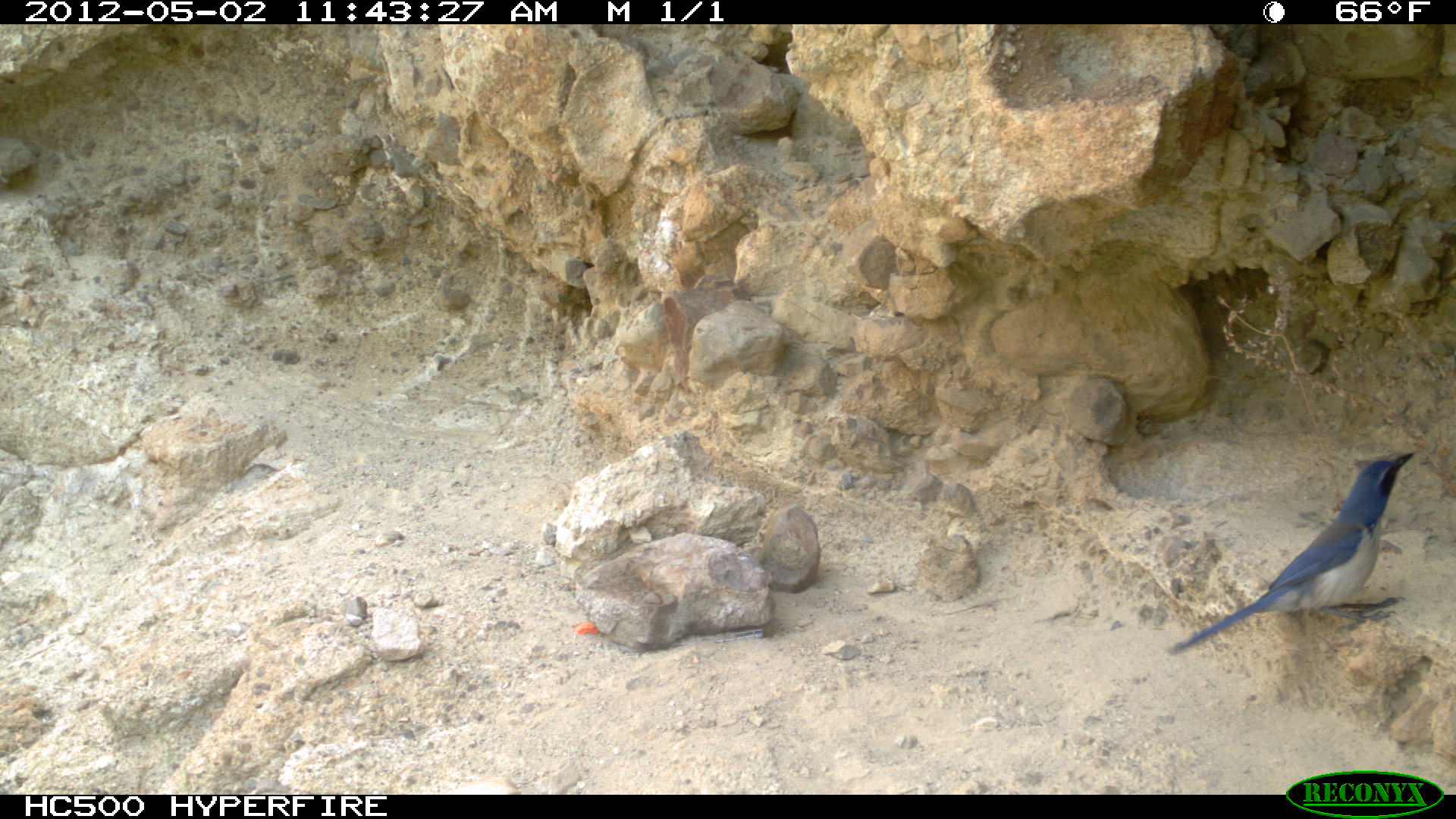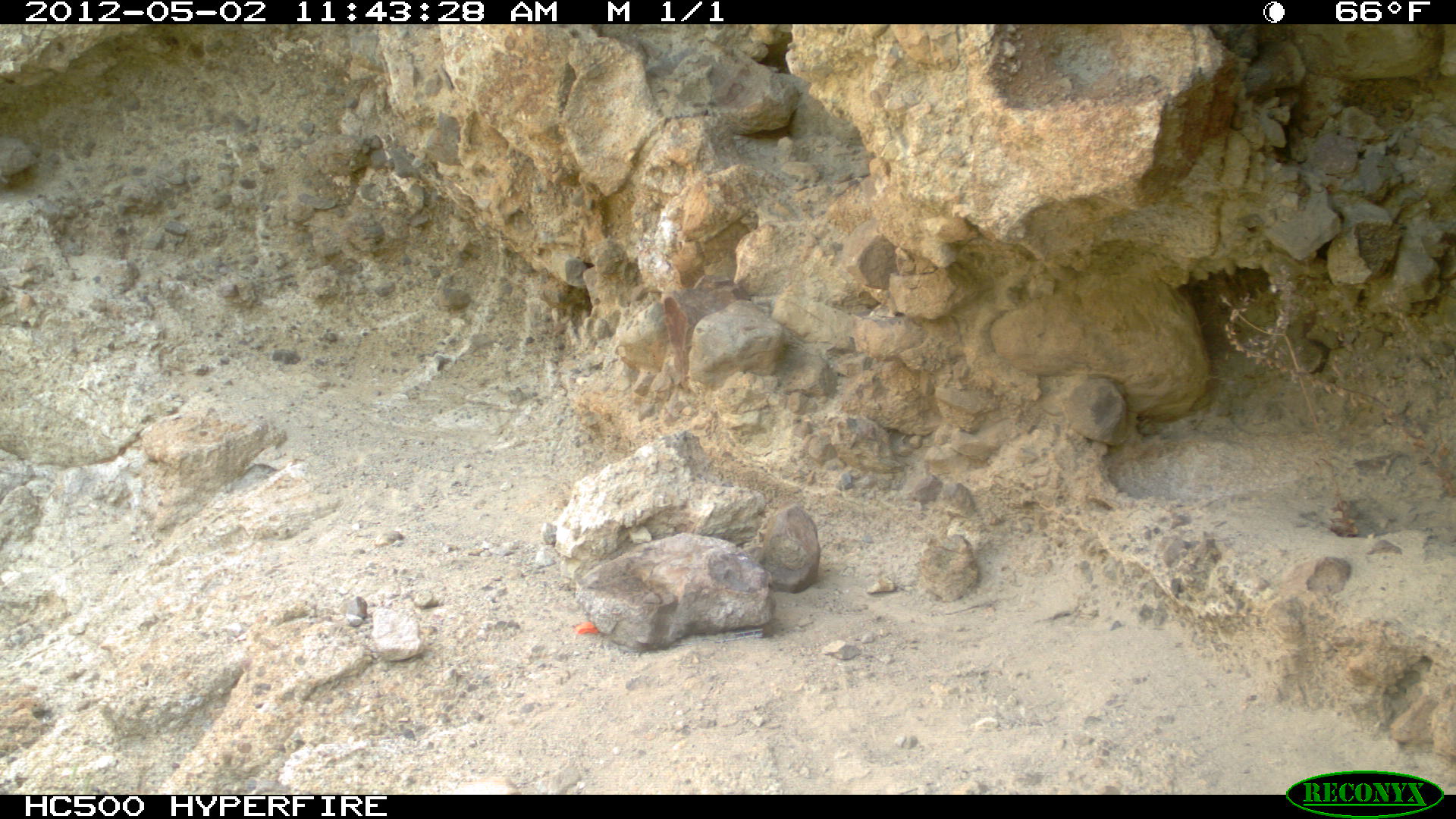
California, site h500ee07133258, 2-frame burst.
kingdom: Animalia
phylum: Chordata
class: Aves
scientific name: Aves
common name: bird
Bird (Aves).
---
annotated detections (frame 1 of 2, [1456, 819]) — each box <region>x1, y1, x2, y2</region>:
bird: <region>1166, 450, 1413, 655</region>